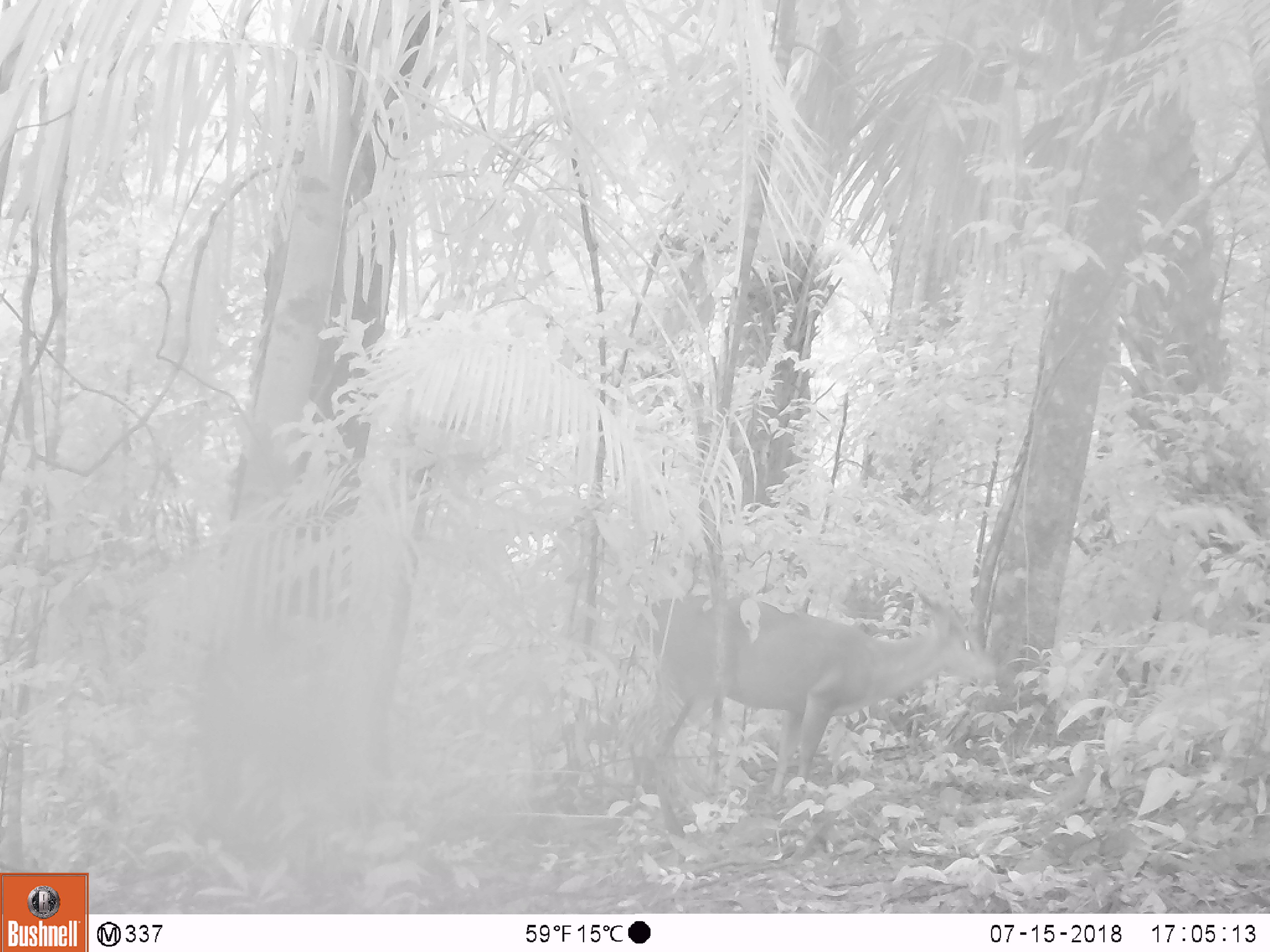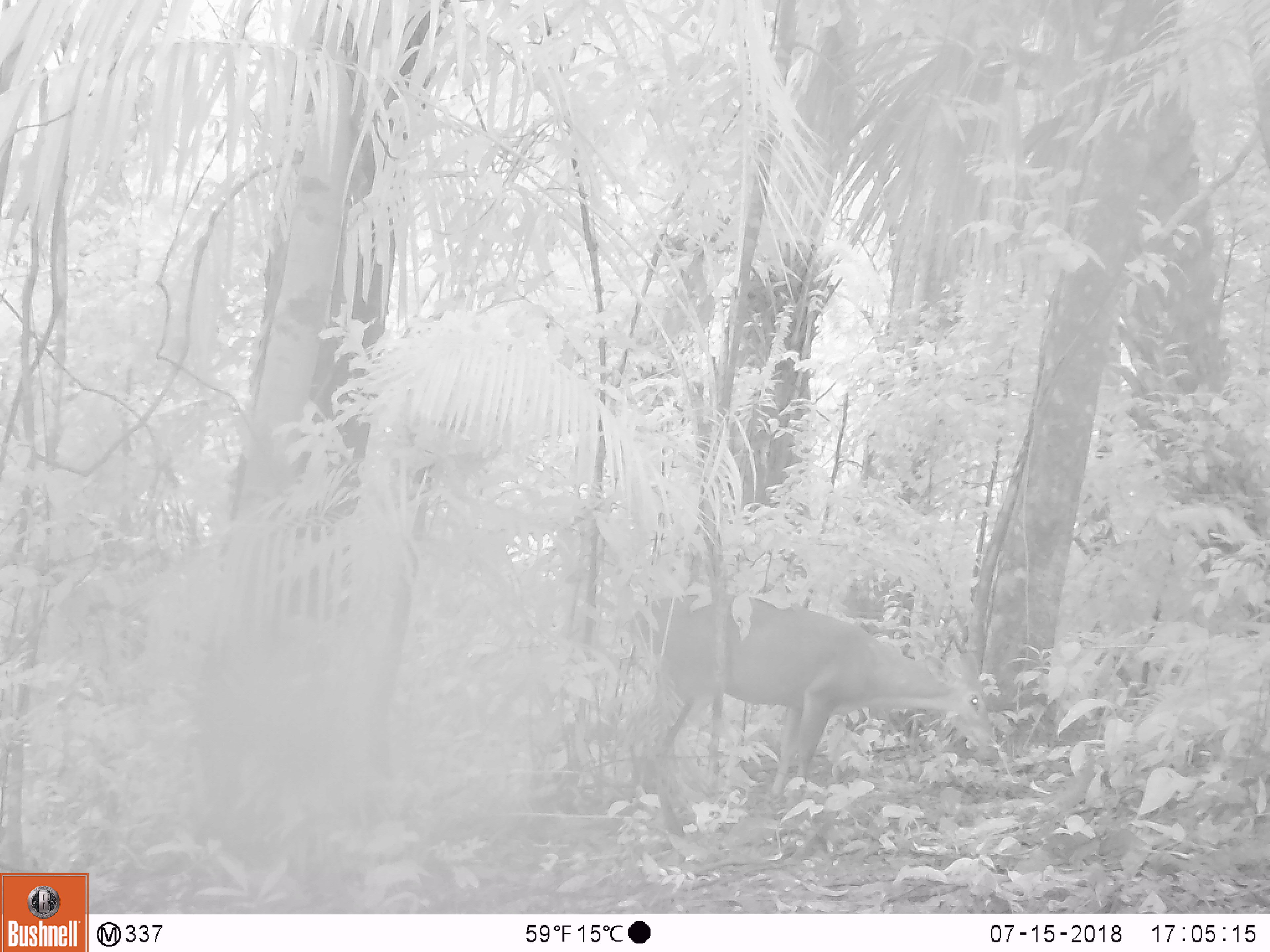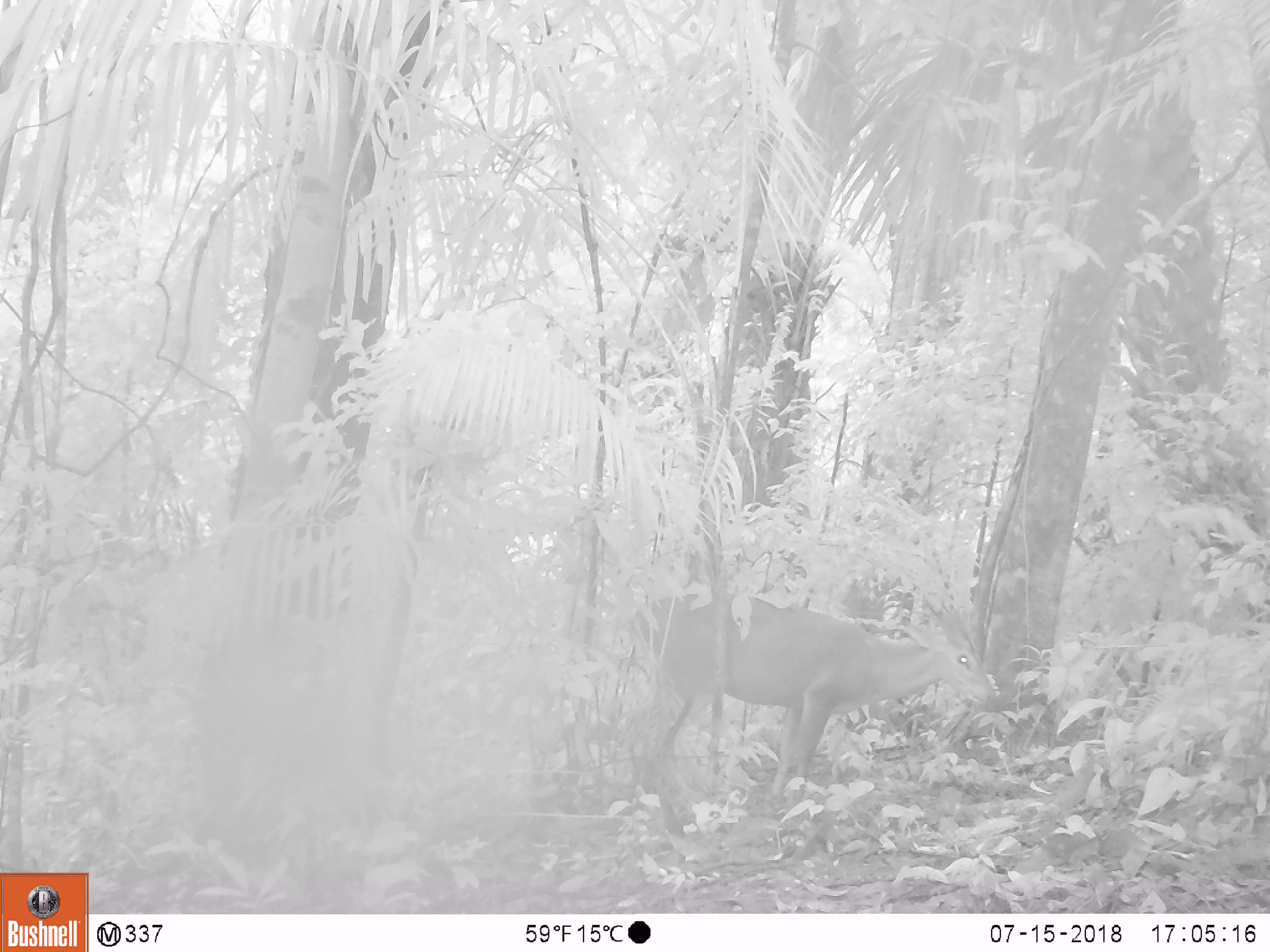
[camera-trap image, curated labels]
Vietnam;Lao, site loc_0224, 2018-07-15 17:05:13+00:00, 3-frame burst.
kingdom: Animalia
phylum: Chordata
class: Mammalia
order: Artiodactyla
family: Cervidae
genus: Muntiacus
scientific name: Muntiacus vuquangensis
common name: large-antlered muntjac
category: large antlered muntjac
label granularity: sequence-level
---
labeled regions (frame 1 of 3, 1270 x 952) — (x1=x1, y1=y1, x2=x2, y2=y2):
large antlered muntjac: (x1=627, y1=582, x2=997, y2=793)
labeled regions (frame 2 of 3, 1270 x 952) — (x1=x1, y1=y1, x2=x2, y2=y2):
large antlered muntjac: (x1=628, y1=588, x2=996, y2=795)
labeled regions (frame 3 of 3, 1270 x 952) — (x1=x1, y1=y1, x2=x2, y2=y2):
large antlered muntjac: (x1=623, y1=581, x2=997, y2=789)